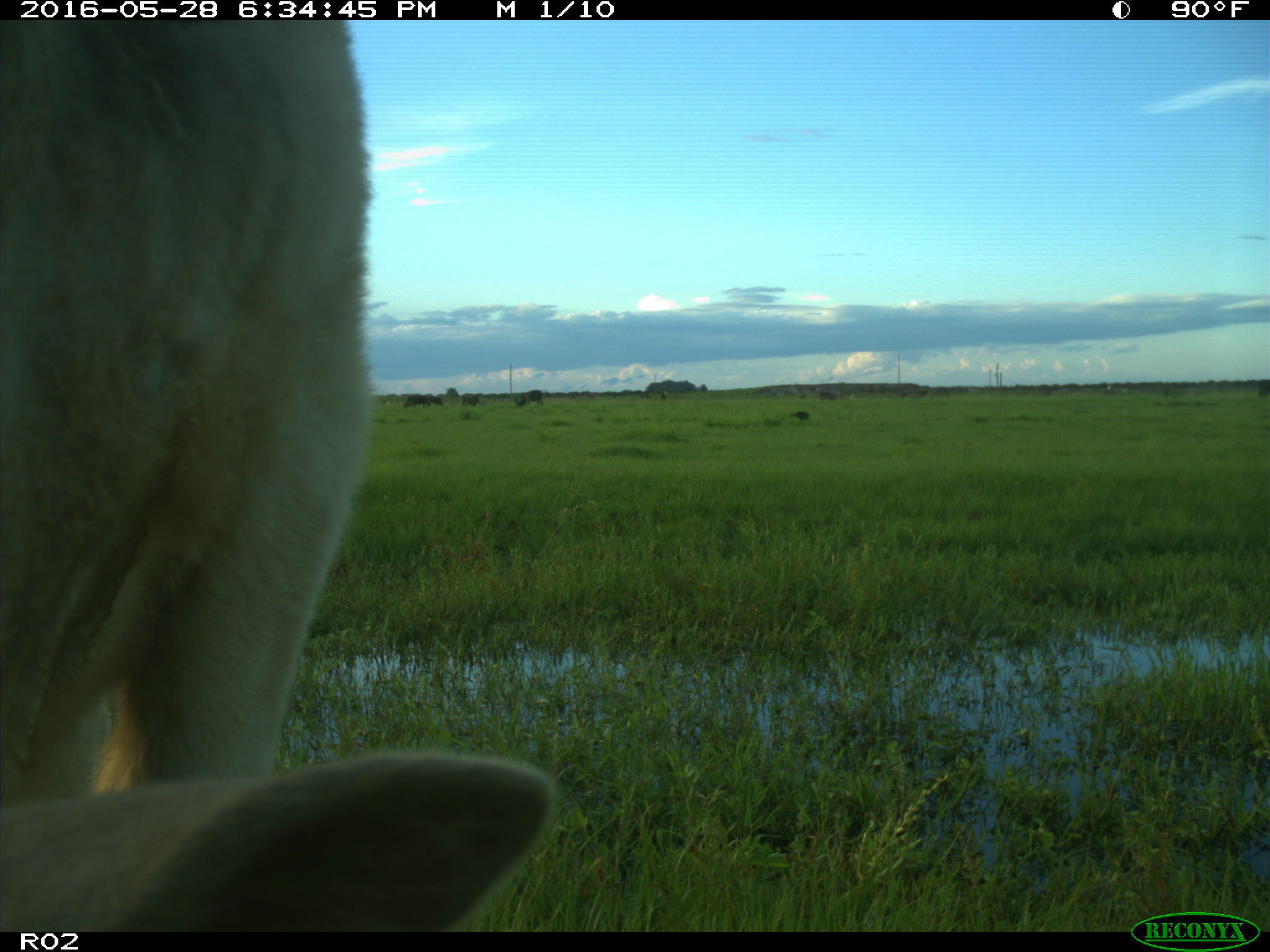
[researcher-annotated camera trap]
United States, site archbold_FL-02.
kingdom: Animalia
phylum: Chordata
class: Mammalia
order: Artiodactyla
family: Bovidae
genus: Bos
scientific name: Bos taurus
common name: domestic cow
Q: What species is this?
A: Bos taurus (domestic cow).